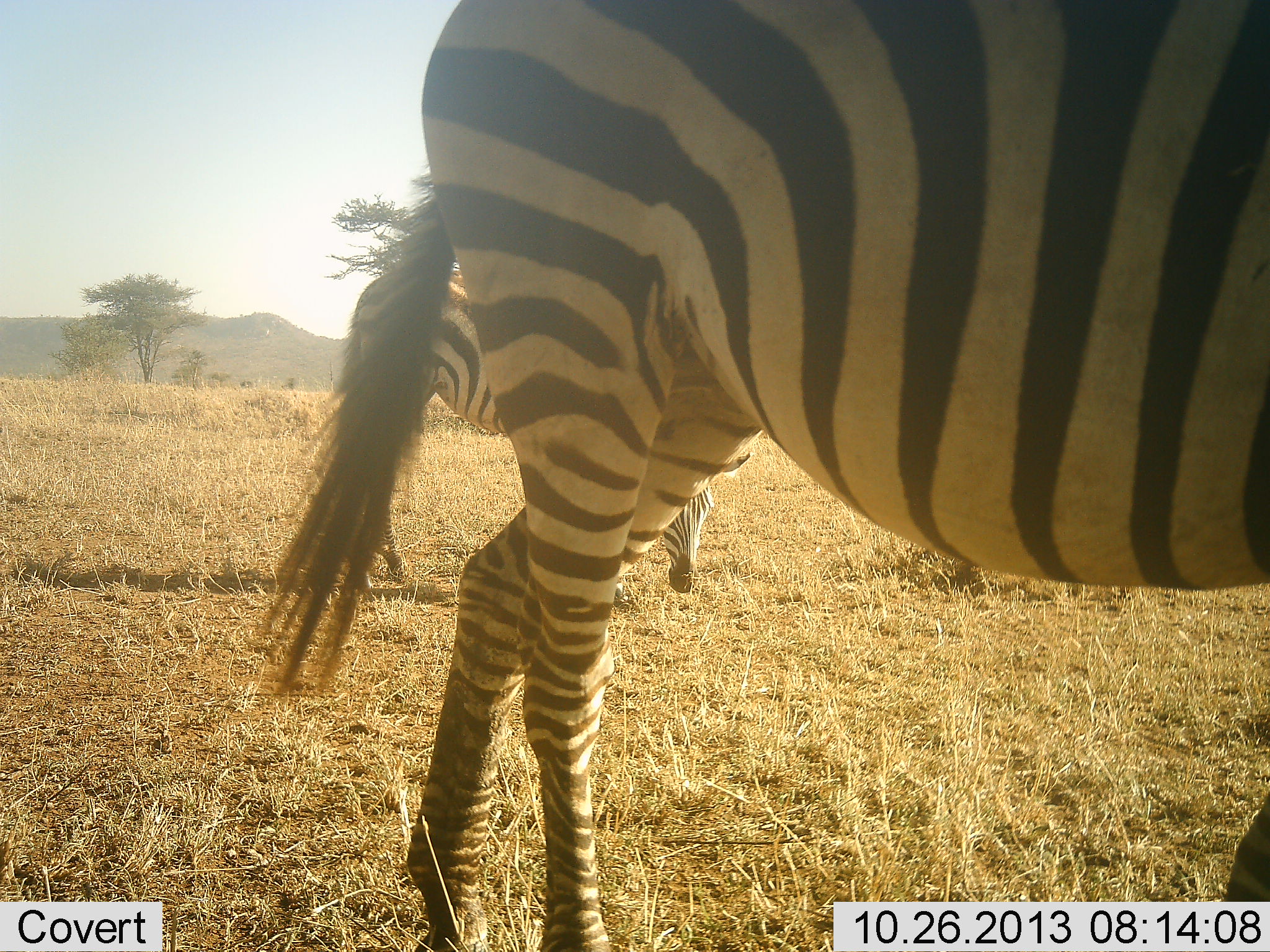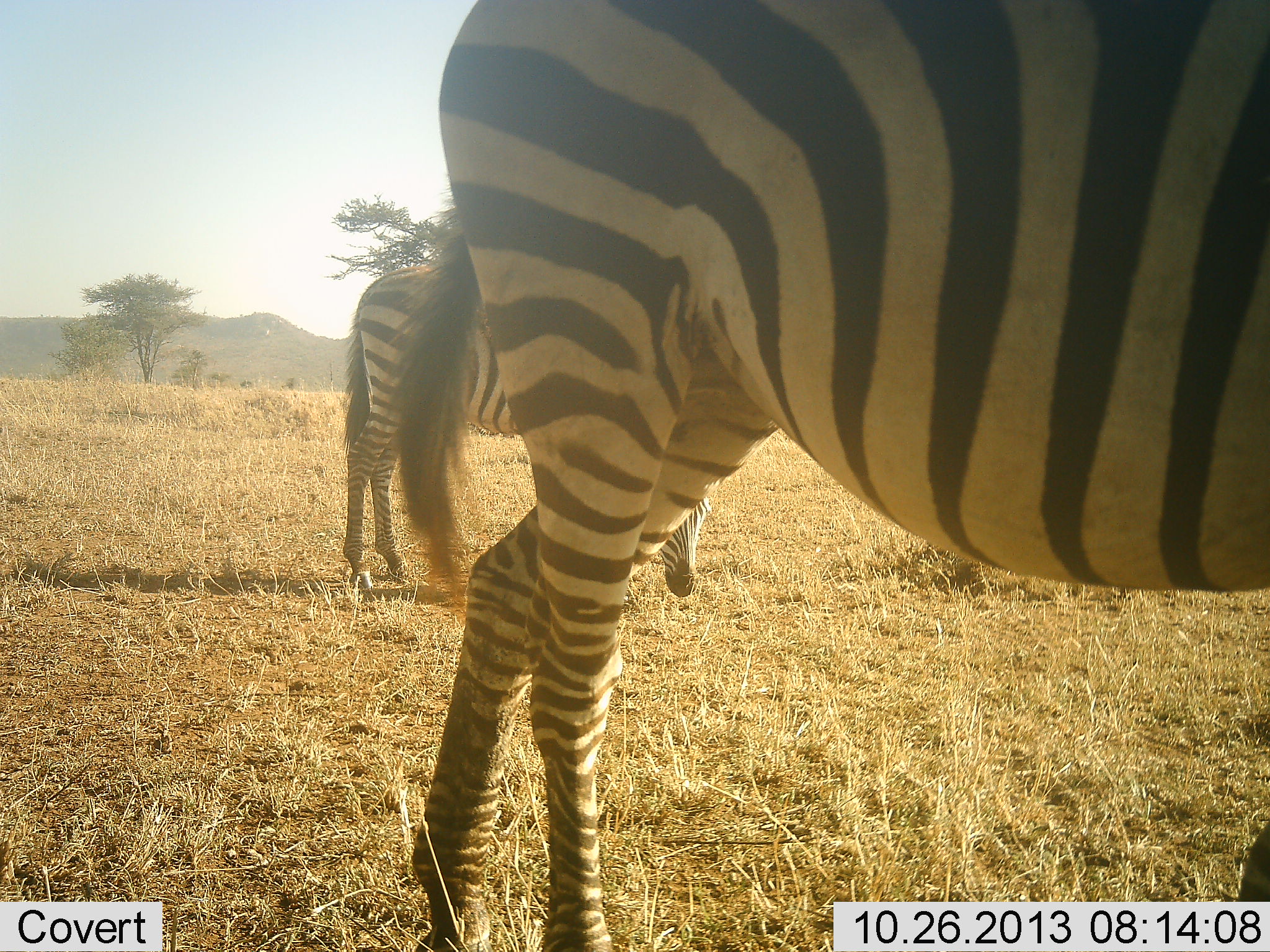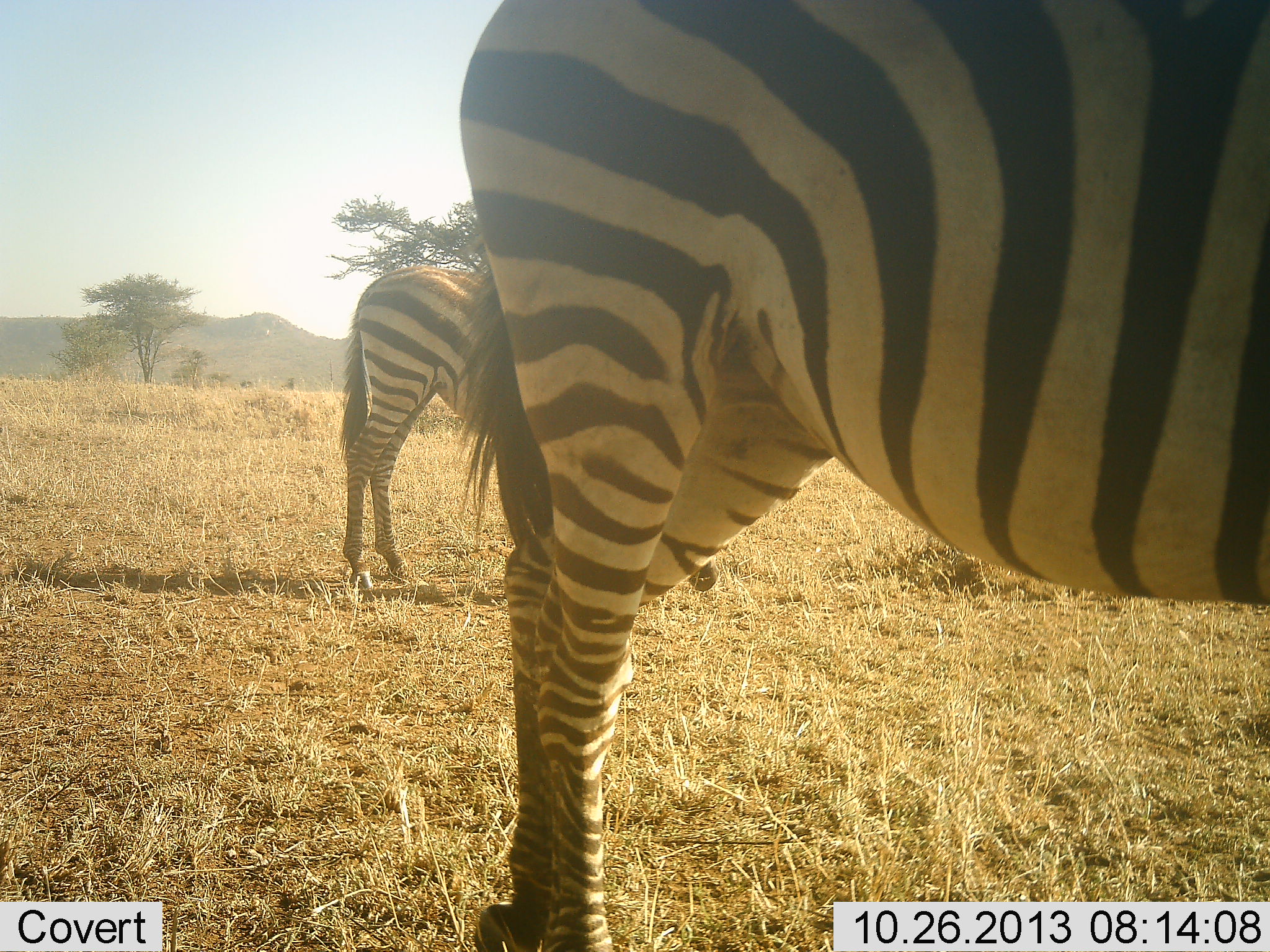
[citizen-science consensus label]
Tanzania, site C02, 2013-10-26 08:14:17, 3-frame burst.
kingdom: Animalia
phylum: Chordata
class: Mammalia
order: Perissodactyla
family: Equidae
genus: Equus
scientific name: Equus quagga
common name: plains zebra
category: zebra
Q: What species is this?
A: Zebra (plains zebra) (Equus quagga).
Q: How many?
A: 2.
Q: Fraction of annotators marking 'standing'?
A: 90%.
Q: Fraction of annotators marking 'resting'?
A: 0%.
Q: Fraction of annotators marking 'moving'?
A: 20%.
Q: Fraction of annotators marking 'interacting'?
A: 0%.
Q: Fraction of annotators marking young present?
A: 0%.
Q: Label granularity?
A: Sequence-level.